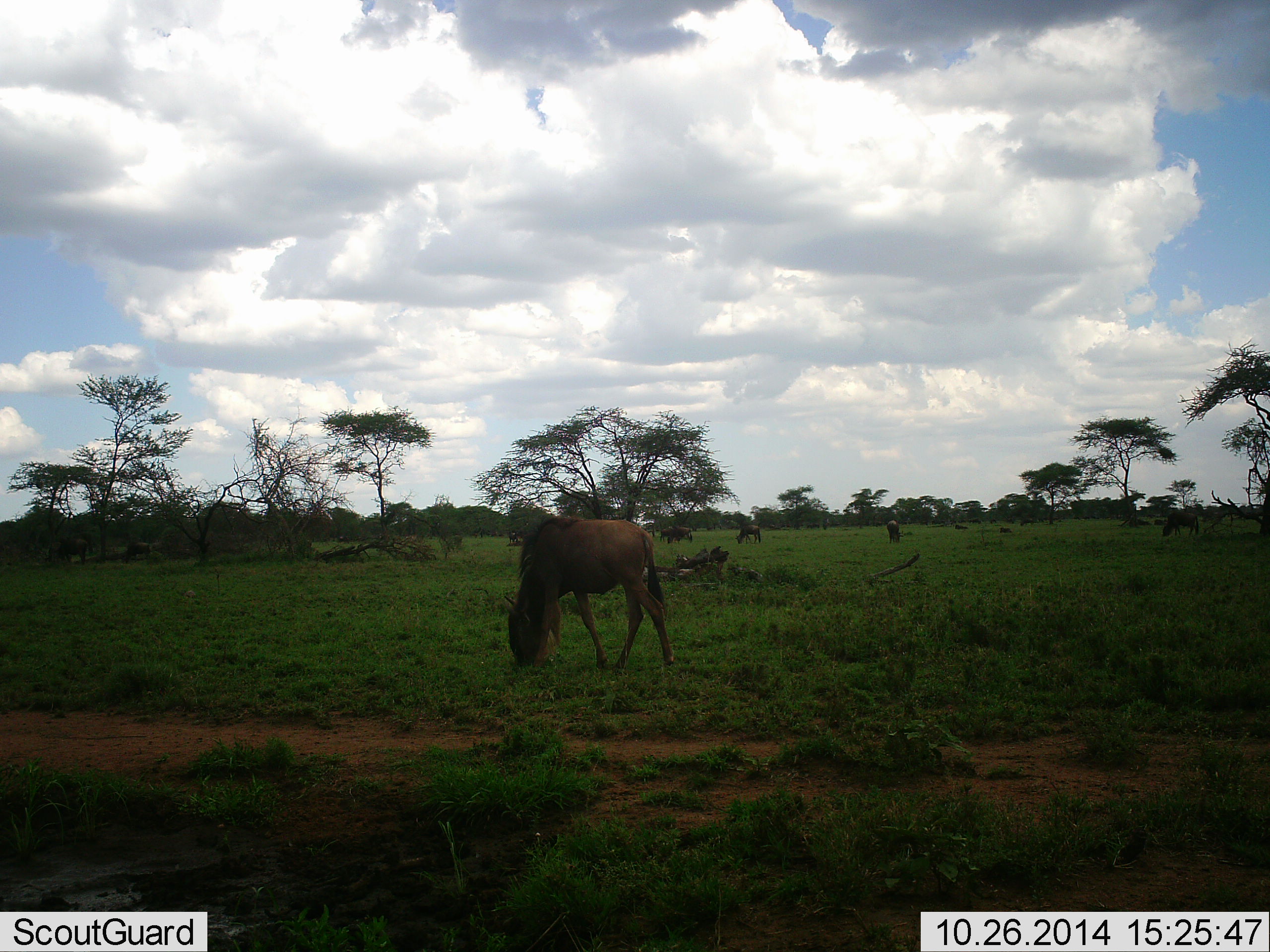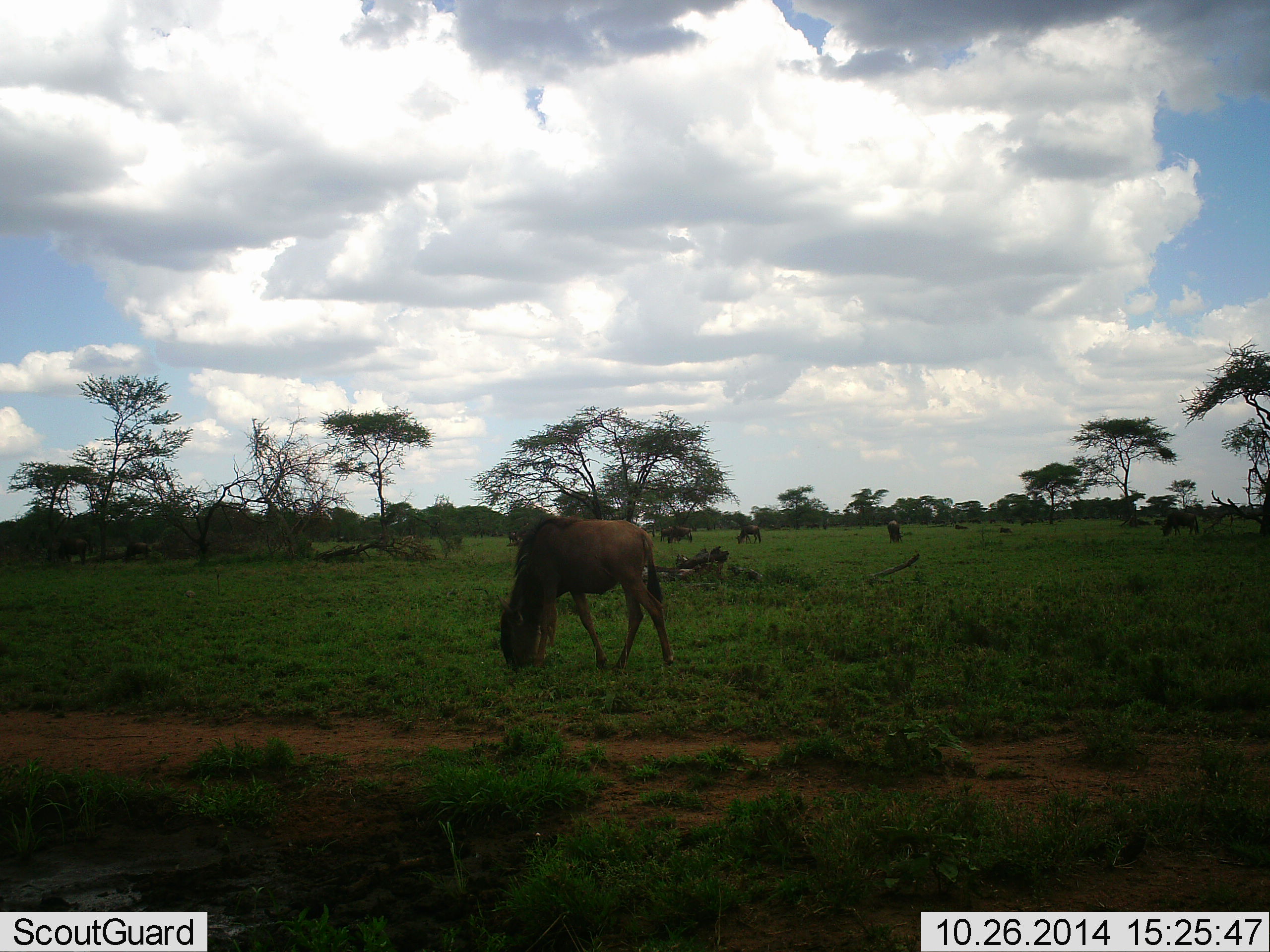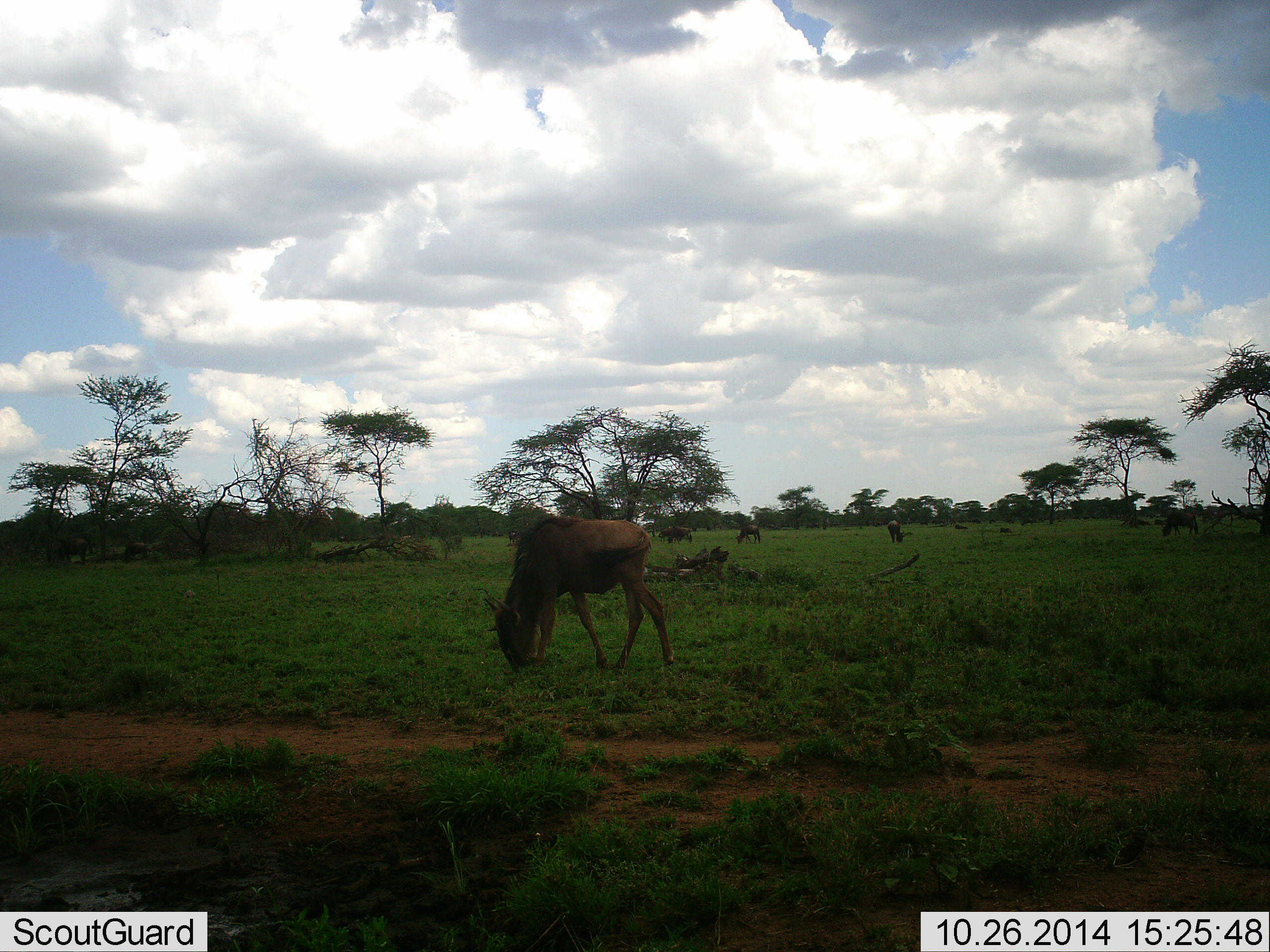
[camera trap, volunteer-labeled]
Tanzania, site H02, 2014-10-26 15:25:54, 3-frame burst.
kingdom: Animalia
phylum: Chordata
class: Mammalia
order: Artiodactyla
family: Bovidae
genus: Connochaetes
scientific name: Connochaetes taurinus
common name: blue wildebeest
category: wildebeest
Wildebeest (blue wildebeest) (Connochaetes taurinus), count 6. Behavior (volunteer vote fractions): standing 30%, resting 0%, moving 0%, interacting 0%. Young present (vote fraction): 0%. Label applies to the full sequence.